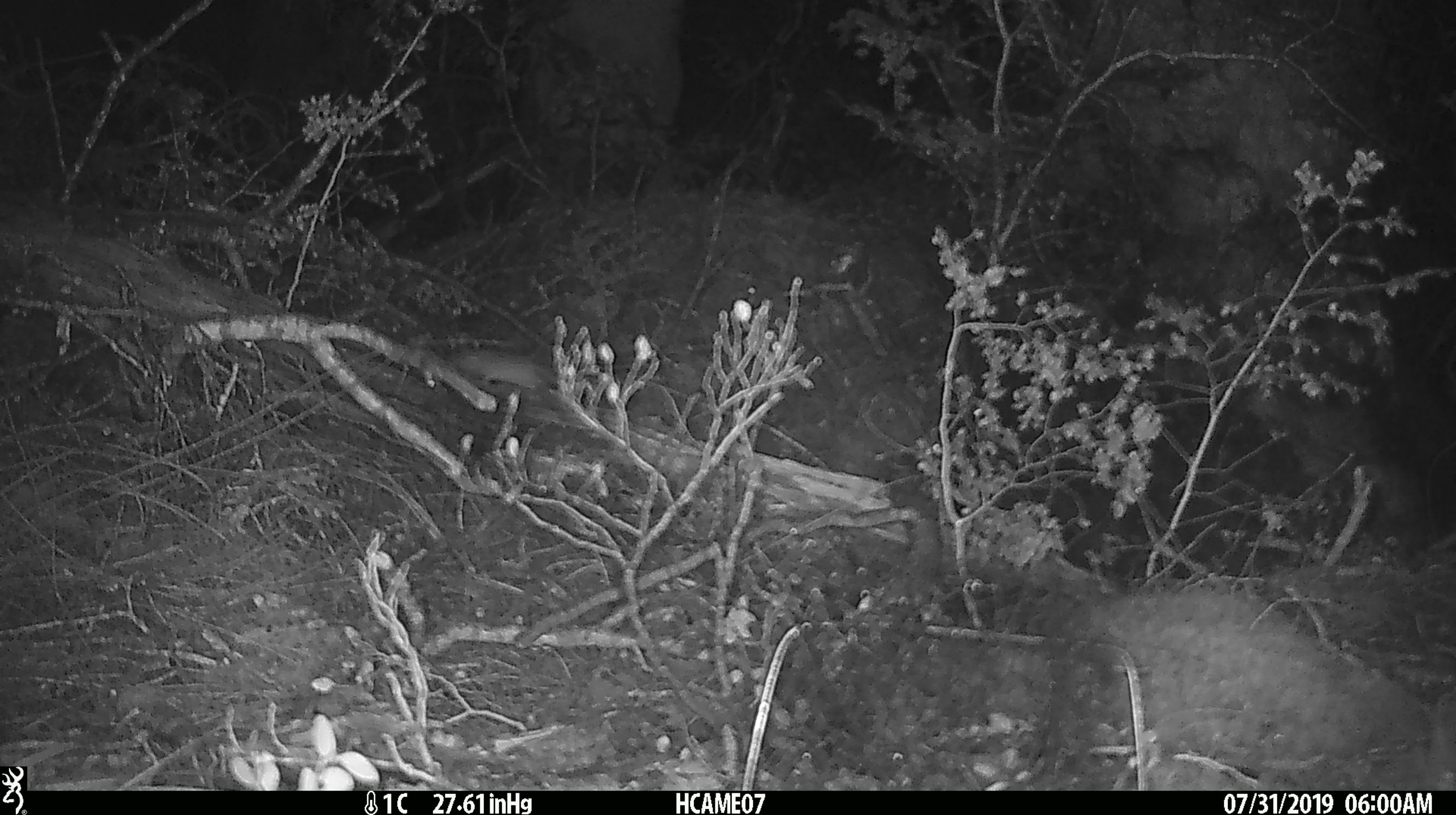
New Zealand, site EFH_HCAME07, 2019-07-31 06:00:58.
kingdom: Animalia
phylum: Chordata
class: Mammalia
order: Rodentia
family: Muridae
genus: Mus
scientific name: Mus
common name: mouse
Mouse (Mus).